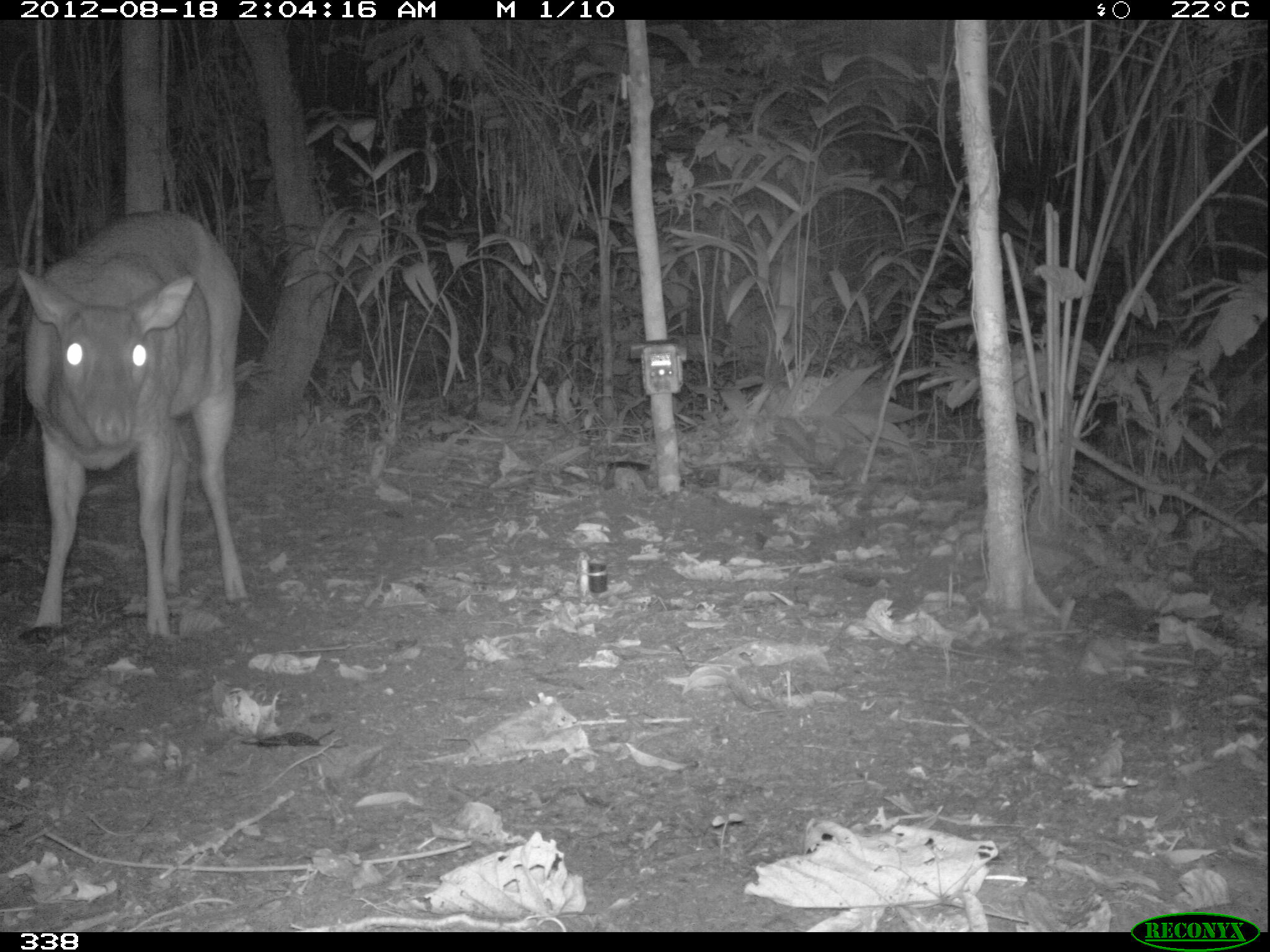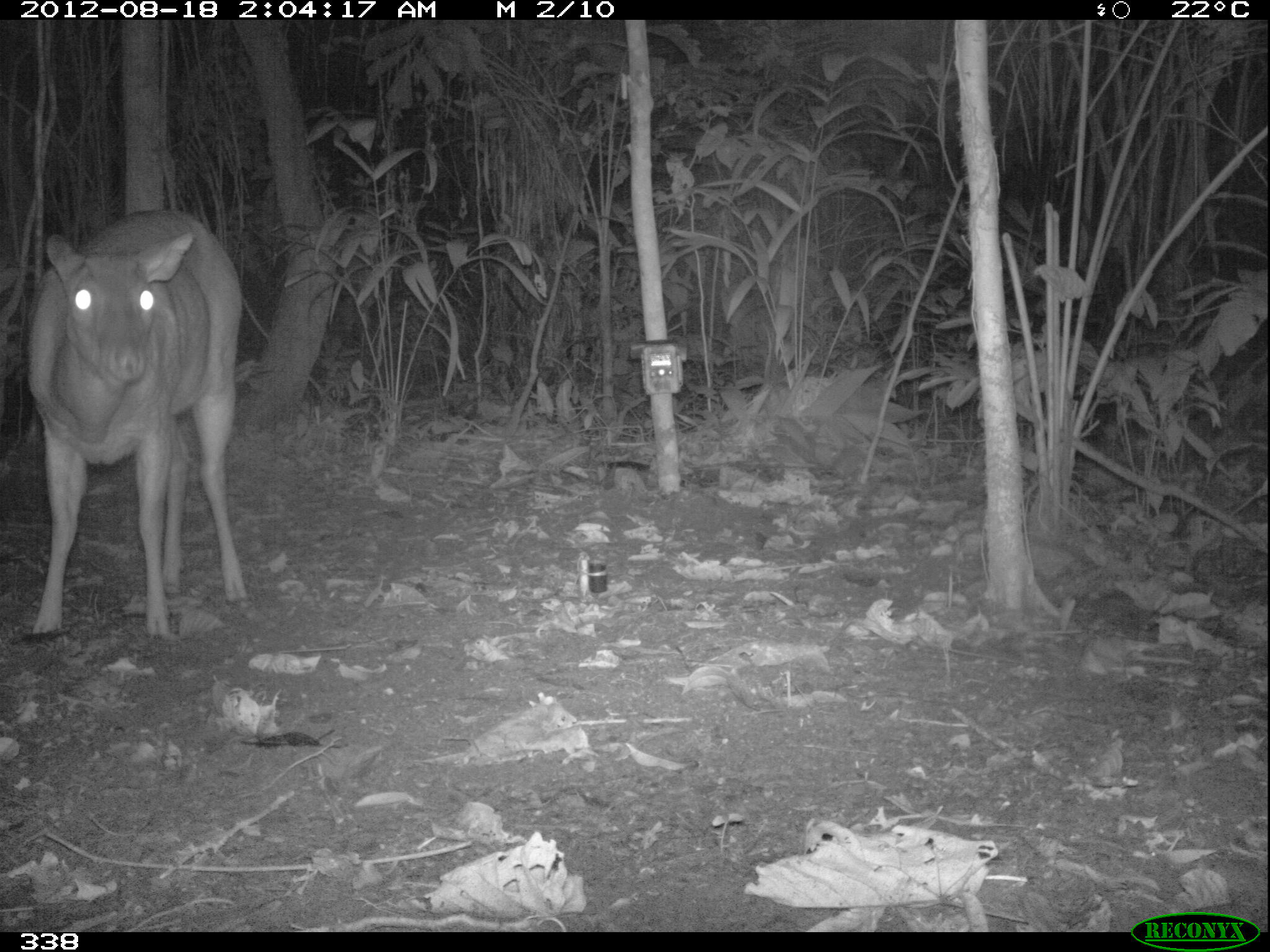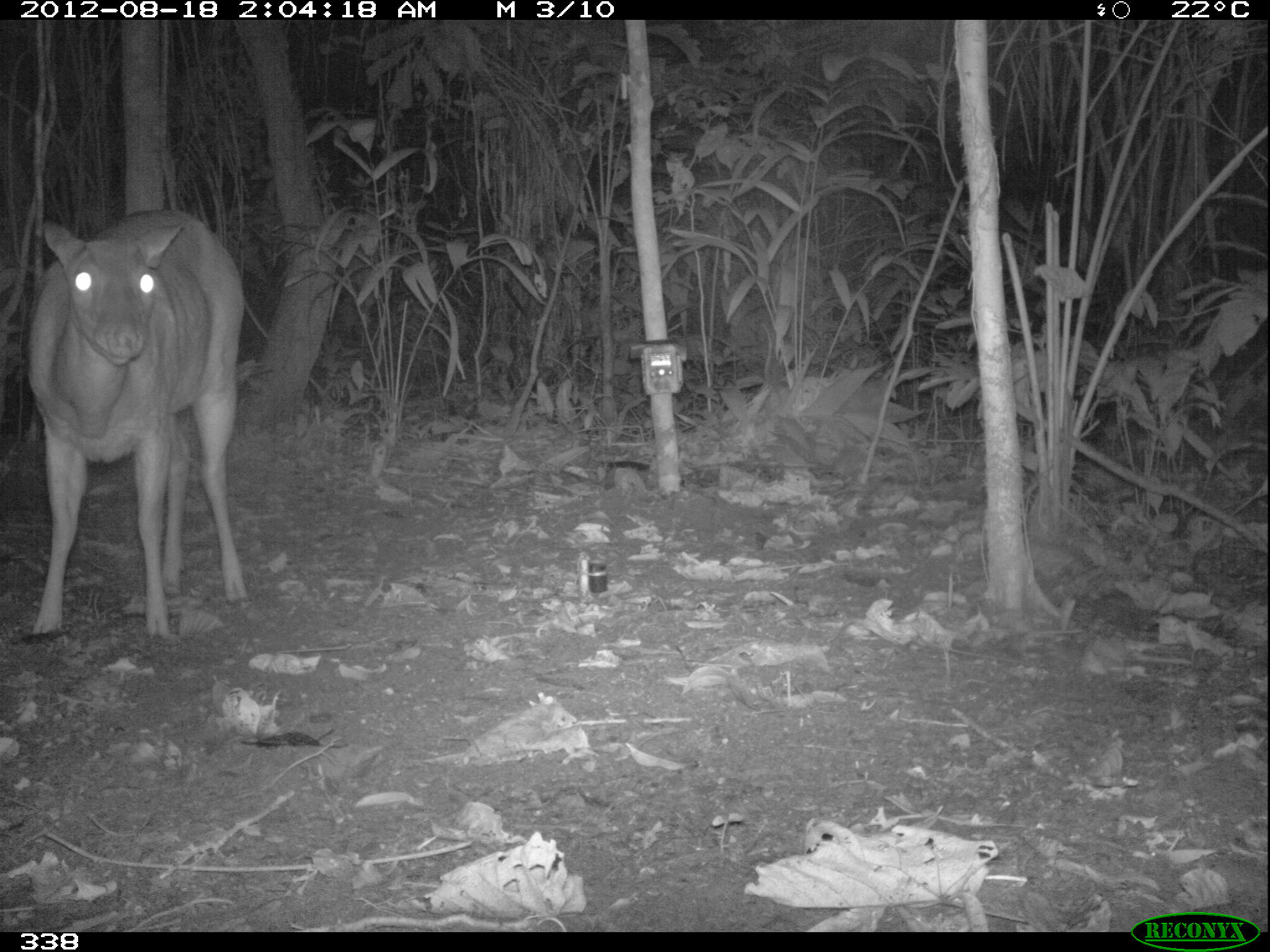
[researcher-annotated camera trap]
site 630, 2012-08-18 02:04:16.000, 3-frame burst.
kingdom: Animalia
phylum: Chordata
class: Mammalia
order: Artiodactyla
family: Cervidae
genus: Mazama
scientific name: Mazama americana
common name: red brocket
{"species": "Mazama americana (red brocket)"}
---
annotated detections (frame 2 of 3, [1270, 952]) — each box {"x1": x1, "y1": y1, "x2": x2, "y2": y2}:
mazama americana: {"x1": 21, "y1": 203, "x2": 246, "y2": 639}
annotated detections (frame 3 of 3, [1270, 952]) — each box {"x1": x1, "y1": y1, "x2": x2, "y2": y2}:
mazama americana: {"x1": 25, "y1": 206, "x2": 248, "y2": 643}